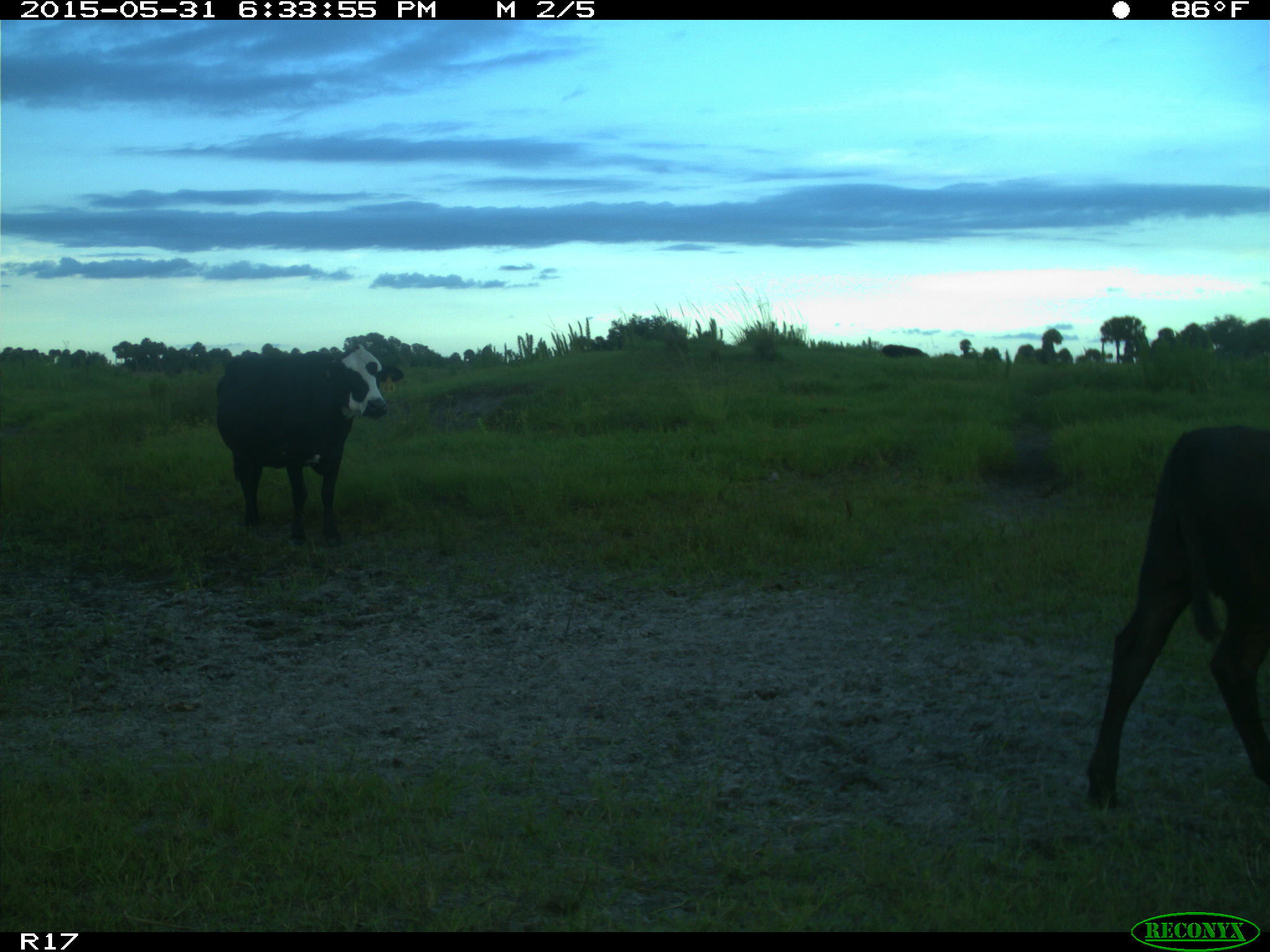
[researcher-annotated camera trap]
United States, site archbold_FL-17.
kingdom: Animalia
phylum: Chordata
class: Mammalia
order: Artiodactyla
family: Bovidae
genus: Bos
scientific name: Bos taurus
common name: domestic cow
Bos taurus (domestic cow).